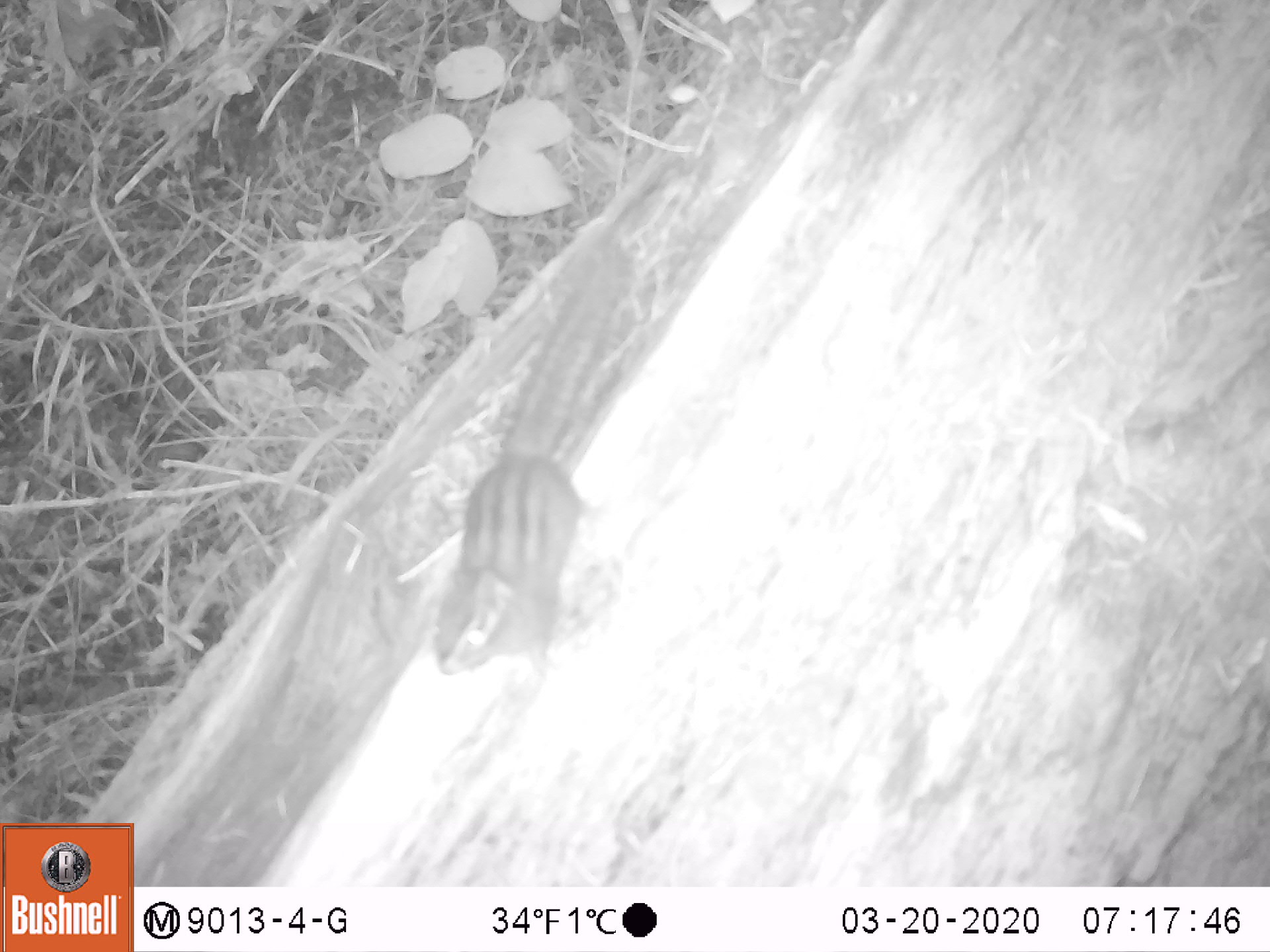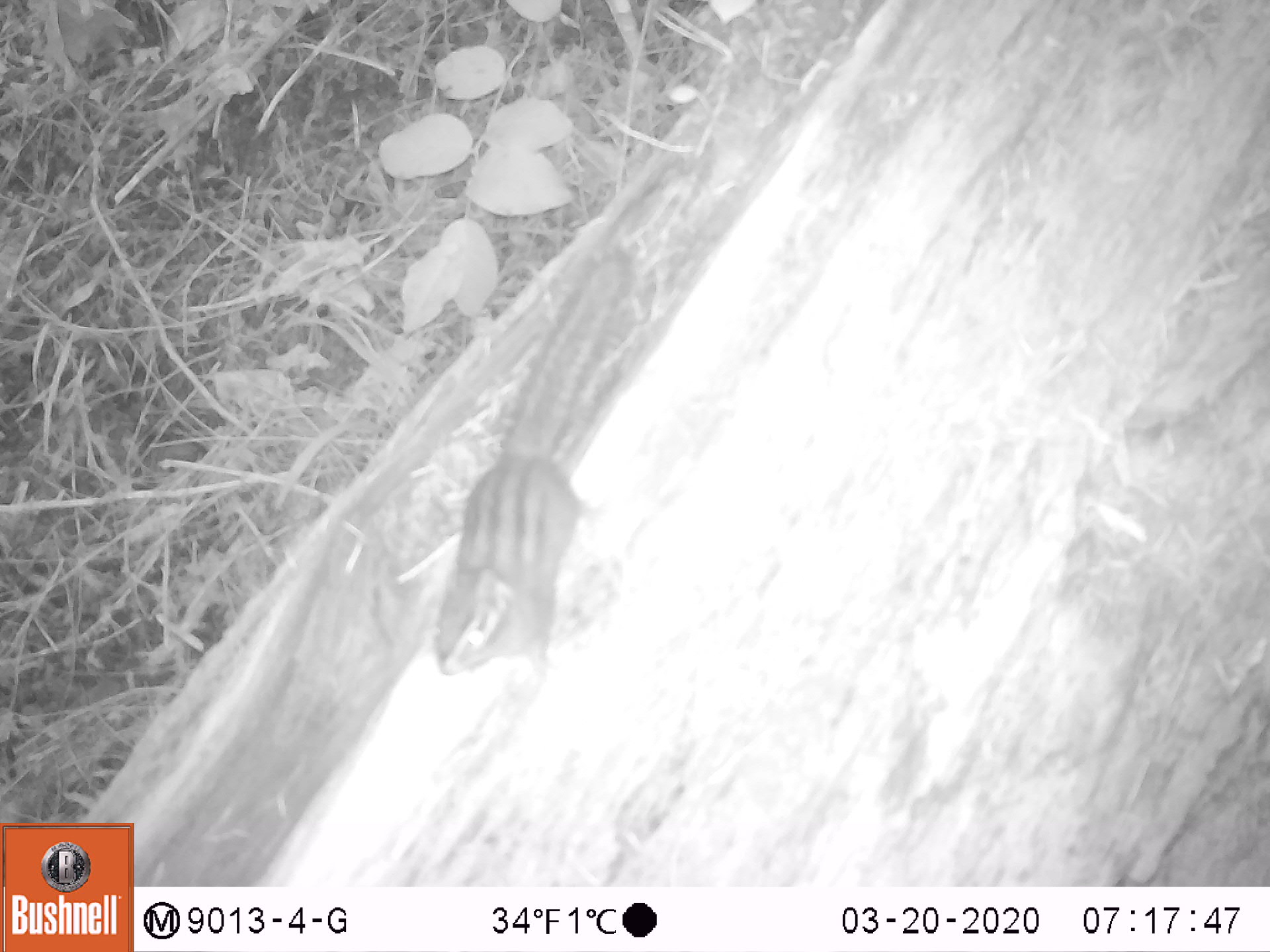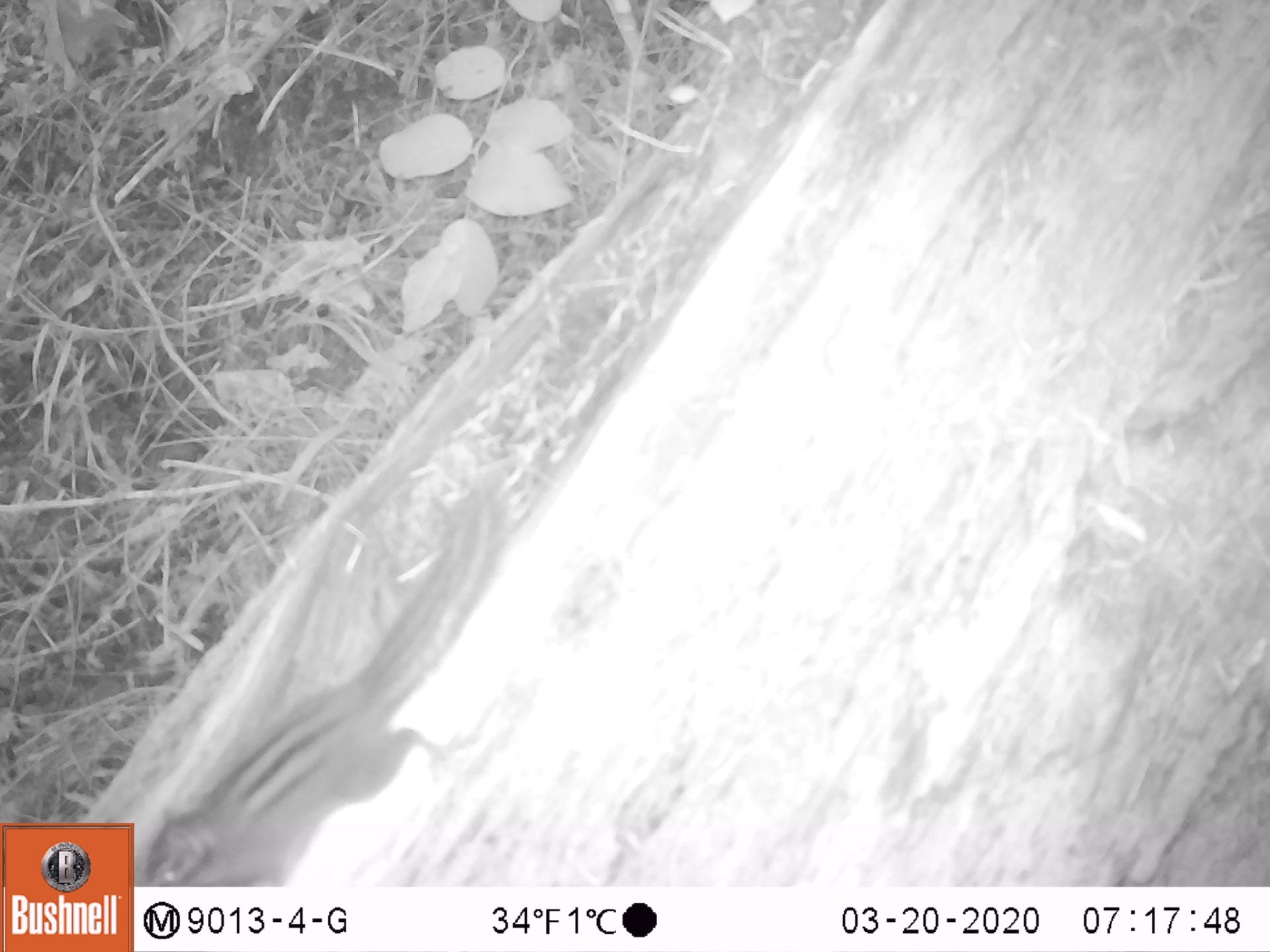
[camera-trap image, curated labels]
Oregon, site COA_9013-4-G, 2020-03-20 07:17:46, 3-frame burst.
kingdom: Animalia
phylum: Chordata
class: Mammalia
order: Rodentia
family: Sciuridae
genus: Neotamias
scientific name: Neotamias townsendii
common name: townsend's chipmunk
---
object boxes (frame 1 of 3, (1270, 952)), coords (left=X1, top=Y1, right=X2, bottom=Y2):
townsend's chipmunk: (left=417, top=223, right=638, bottom=679)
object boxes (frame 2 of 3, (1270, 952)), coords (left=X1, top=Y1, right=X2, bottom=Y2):
townsend's chipmunk: (left=418, top=236, right=643, bottom=683)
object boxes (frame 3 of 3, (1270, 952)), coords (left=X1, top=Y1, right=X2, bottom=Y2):
townsend's chipmunk: (left=135, top=481, right=508, bottom=875)